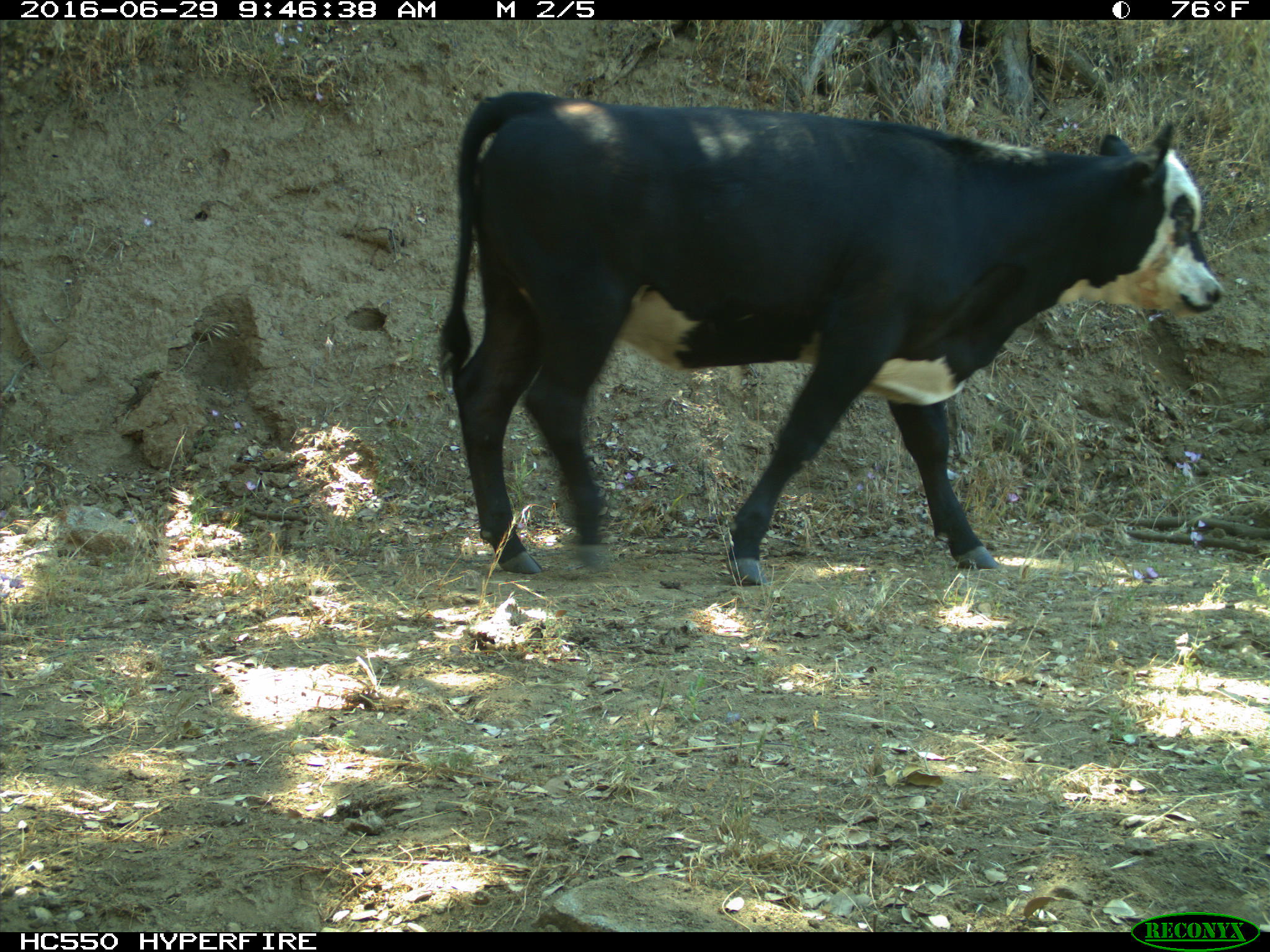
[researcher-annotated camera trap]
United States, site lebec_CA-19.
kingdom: Animalia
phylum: Chordata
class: Mammalia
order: Artiodactyla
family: Bovidae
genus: Bos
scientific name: Bos taurus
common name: domestic cow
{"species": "Bos taurus (domestic cow)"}